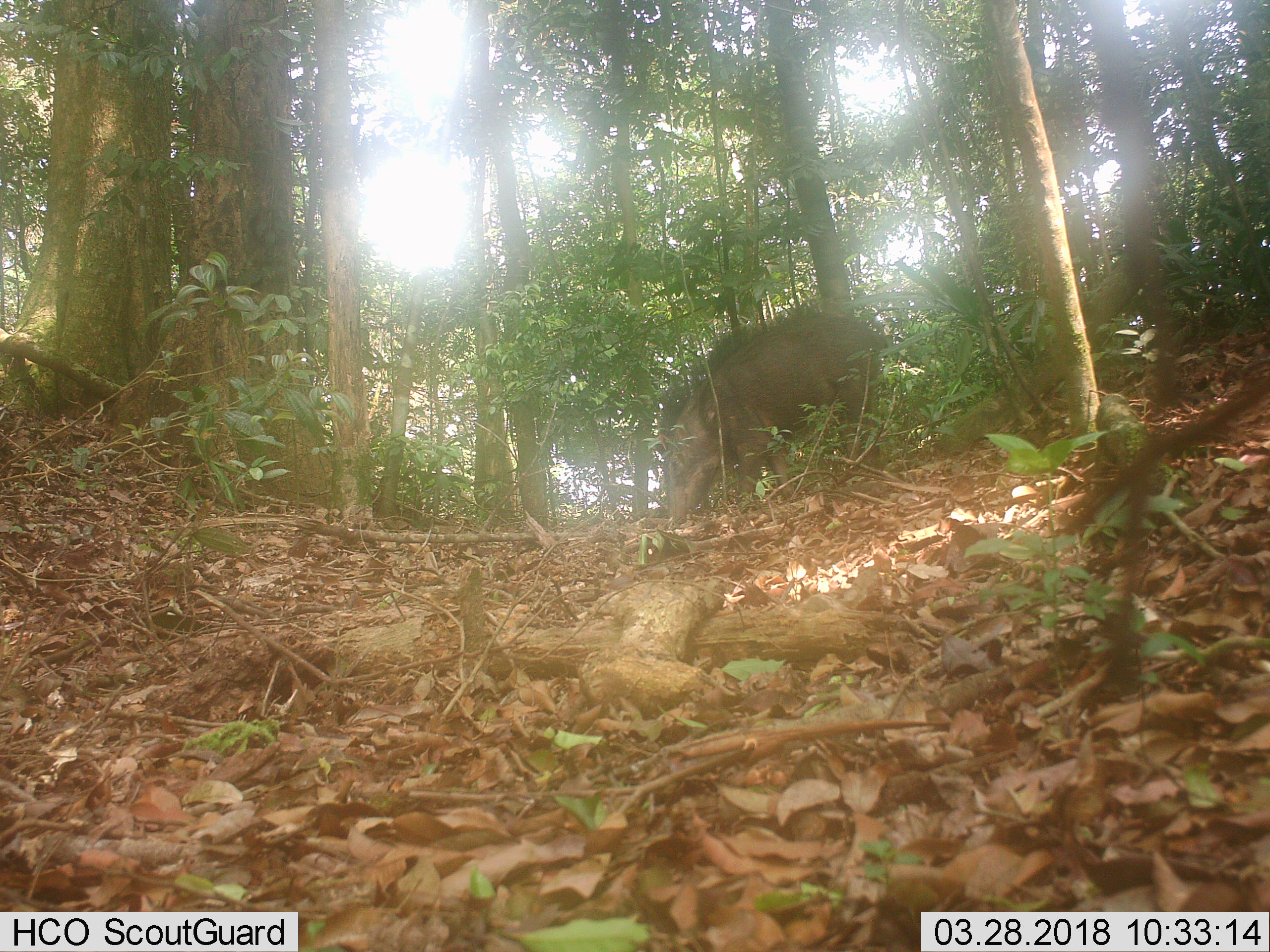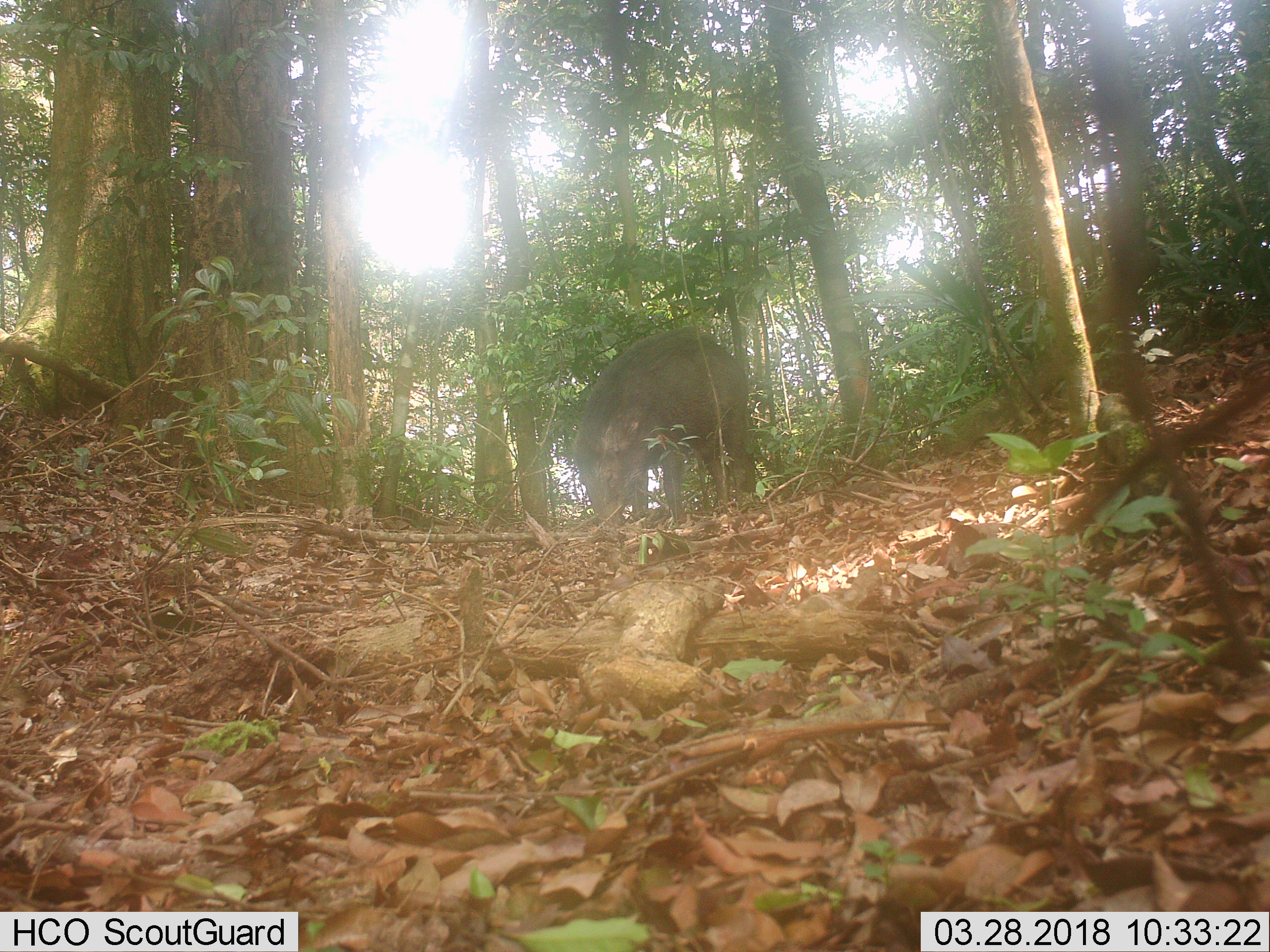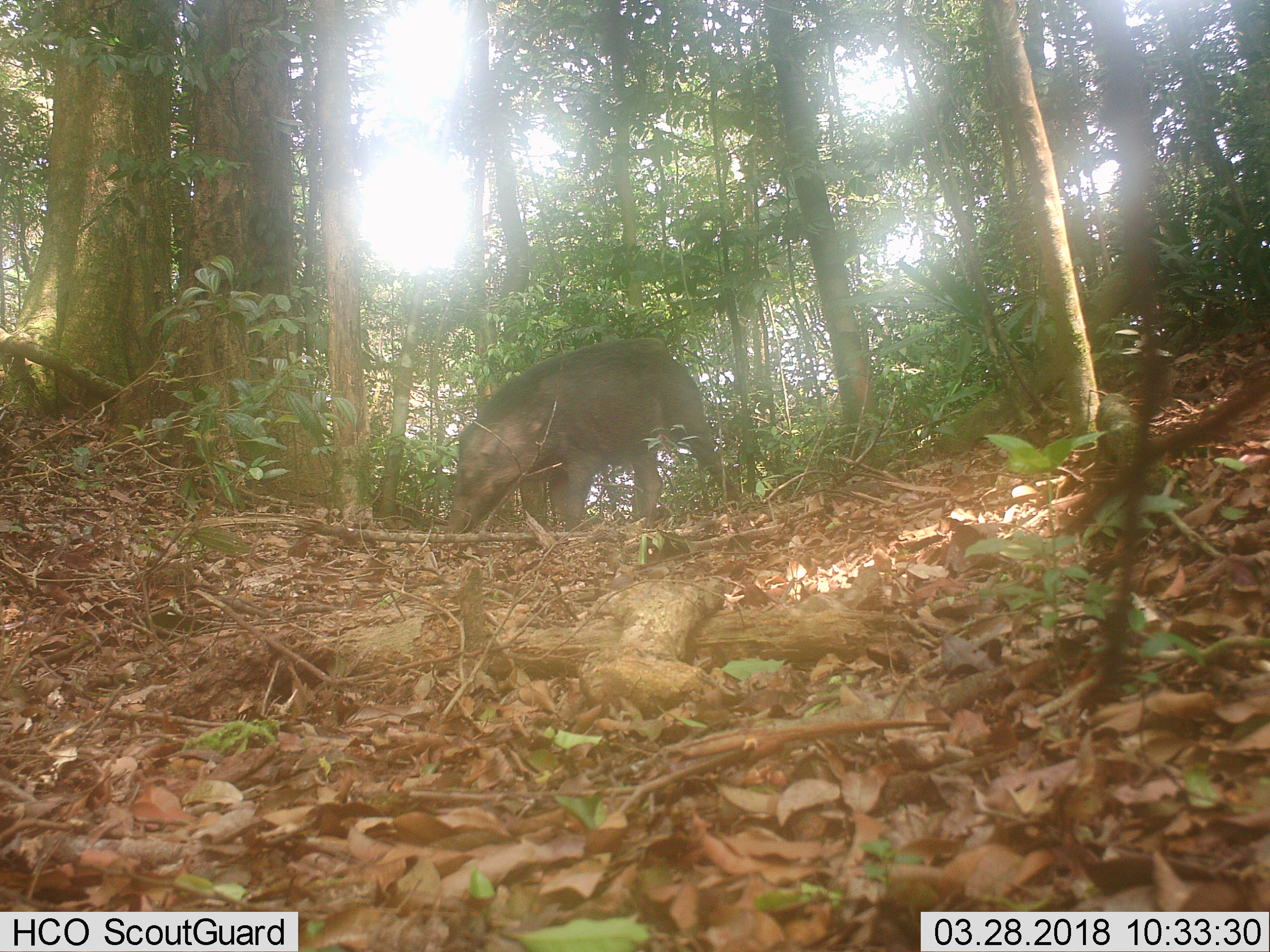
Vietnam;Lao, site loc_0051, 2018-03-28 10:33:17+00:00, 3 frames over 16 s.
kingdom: Animalia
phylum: Chordata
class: Mammalia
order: Artiodactyla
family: Suidae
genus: Sus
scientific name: Sus scrofa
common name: eurasian wild pig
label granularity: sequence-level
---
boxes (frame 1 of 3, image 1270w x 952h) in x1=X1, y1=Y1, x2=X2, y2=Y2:
eurasian wild pig: x1=655, y1=304, x2=884, y2=524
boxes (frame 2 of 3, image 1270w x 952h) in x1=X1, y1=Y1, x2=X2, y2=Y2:
eurasian wild pig: x1=569, y1=324, x2=755, y2=539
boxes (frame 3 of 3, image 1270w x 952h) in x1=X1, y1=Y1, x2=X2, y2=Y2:
eurasian wild pig: x1=447, y1=335, x2=743, y2=532